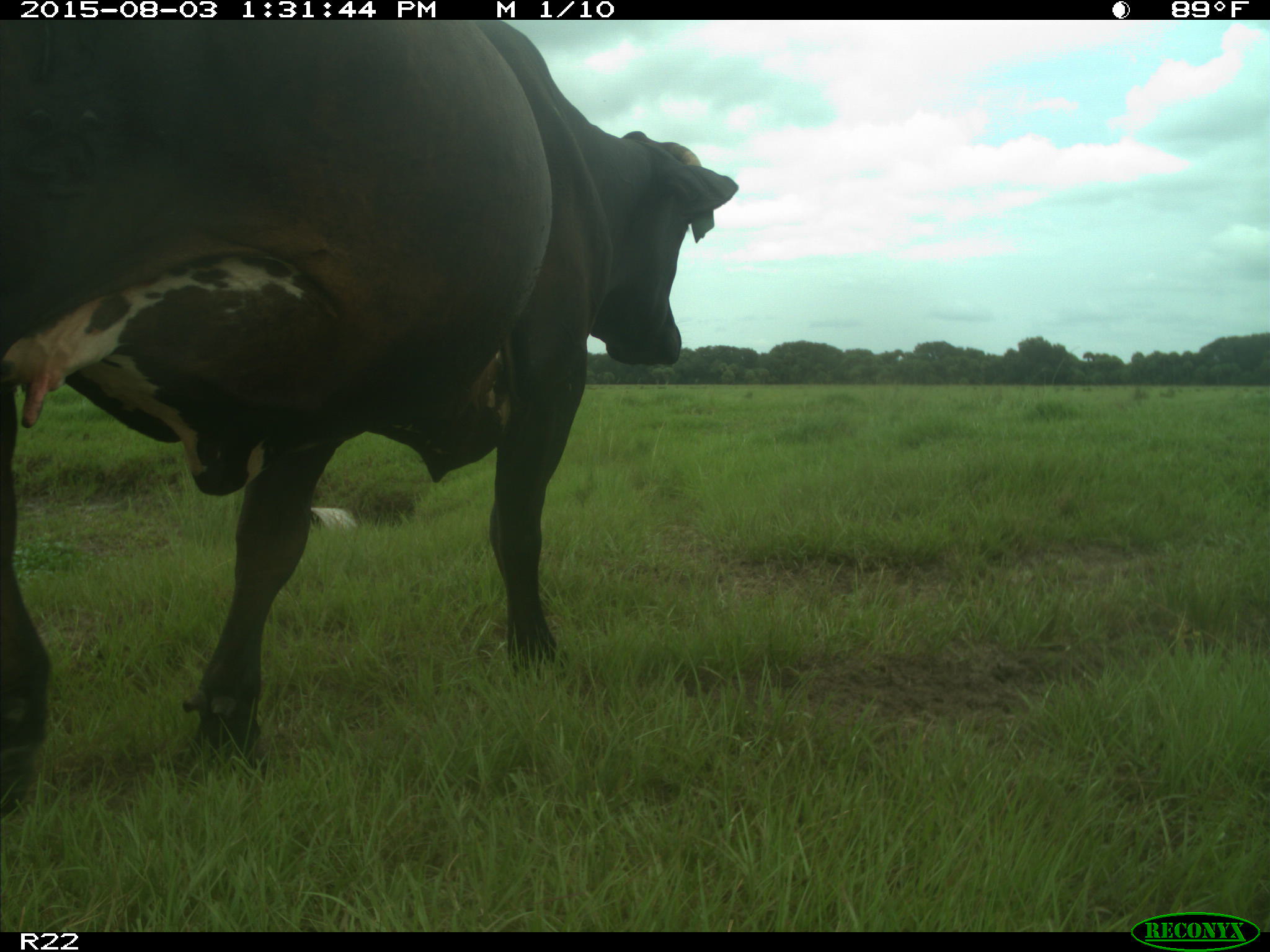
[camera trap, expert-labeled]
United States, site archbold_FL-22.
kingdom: Animalia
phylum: Chordata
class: Mammalia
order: Artiodactyla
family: Bovidae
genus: Bos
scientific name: Bos taurus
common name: domestic cow